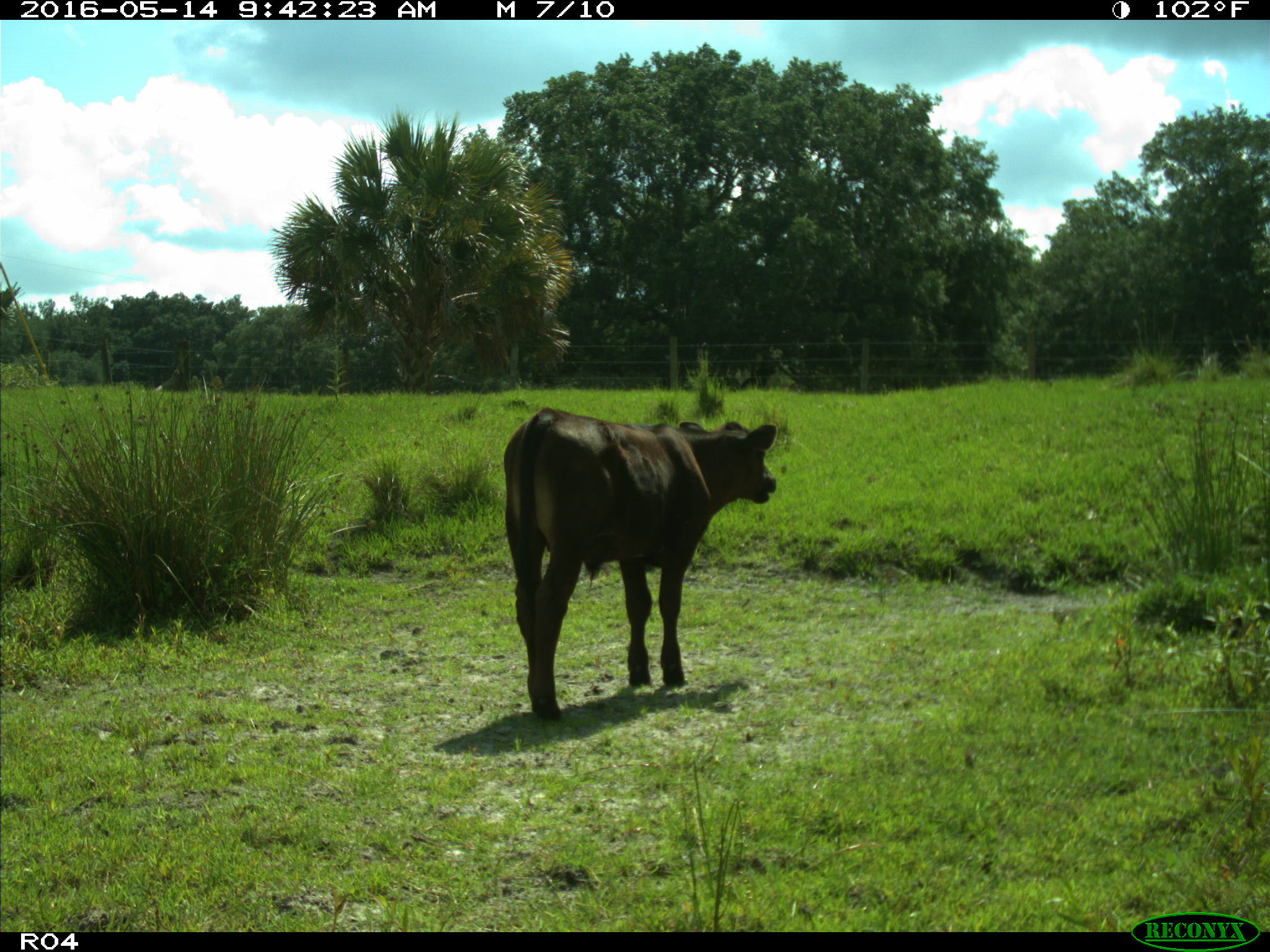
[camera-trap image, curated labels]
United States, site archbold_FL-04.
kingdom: Animalia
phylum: Chordata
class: Mammalia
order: Artiodactyla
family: Bovidae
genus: Bos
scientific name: Bos taurus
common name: domestic cow